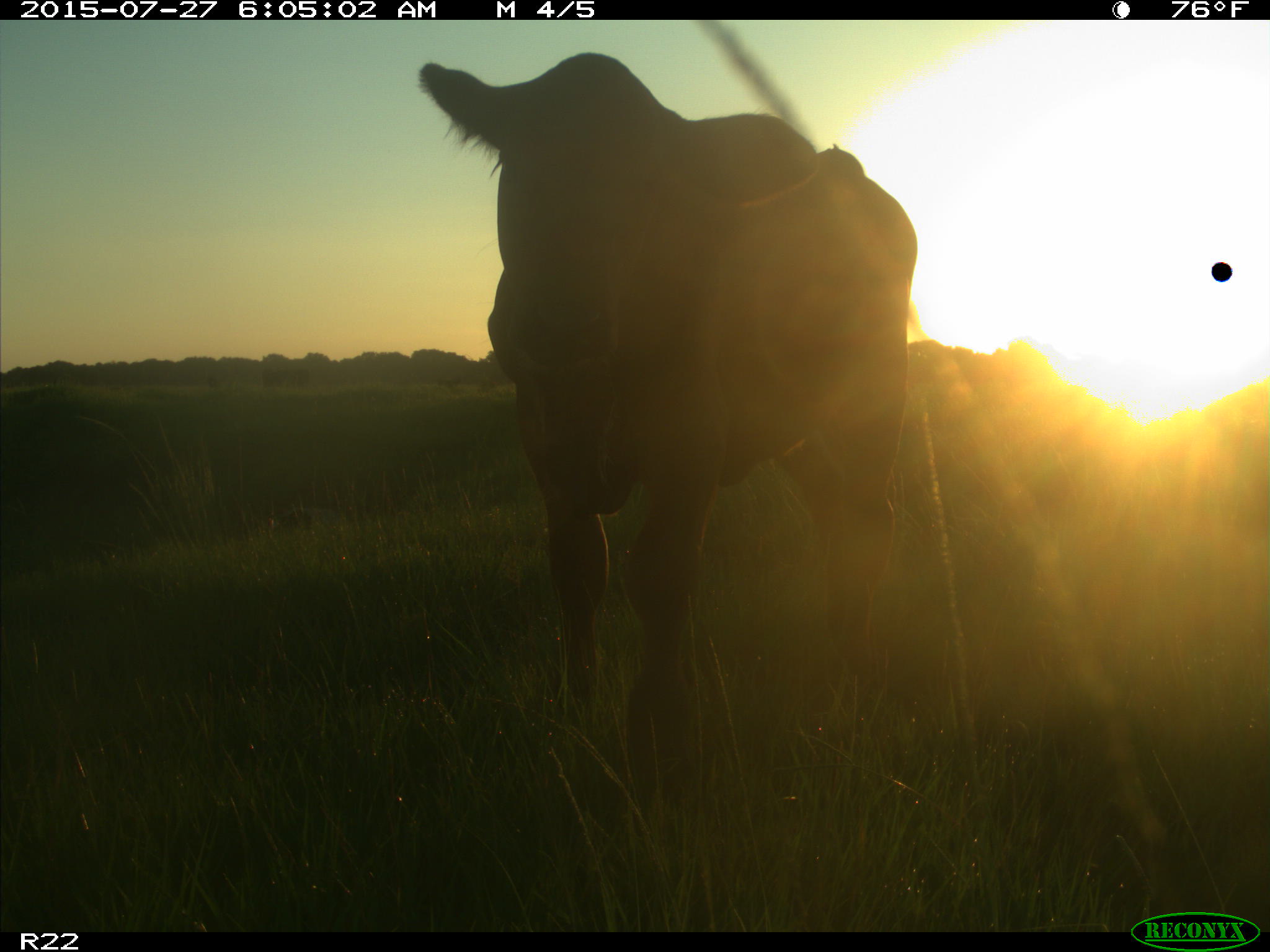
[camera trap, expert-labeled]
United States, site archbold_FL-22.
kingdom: Animalia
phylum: Chordata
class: Mammalia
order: Artiodactyla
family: Bovidae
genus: Bos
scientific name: Bos taurus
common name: domestic cow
Bos taurus (domestic cow).